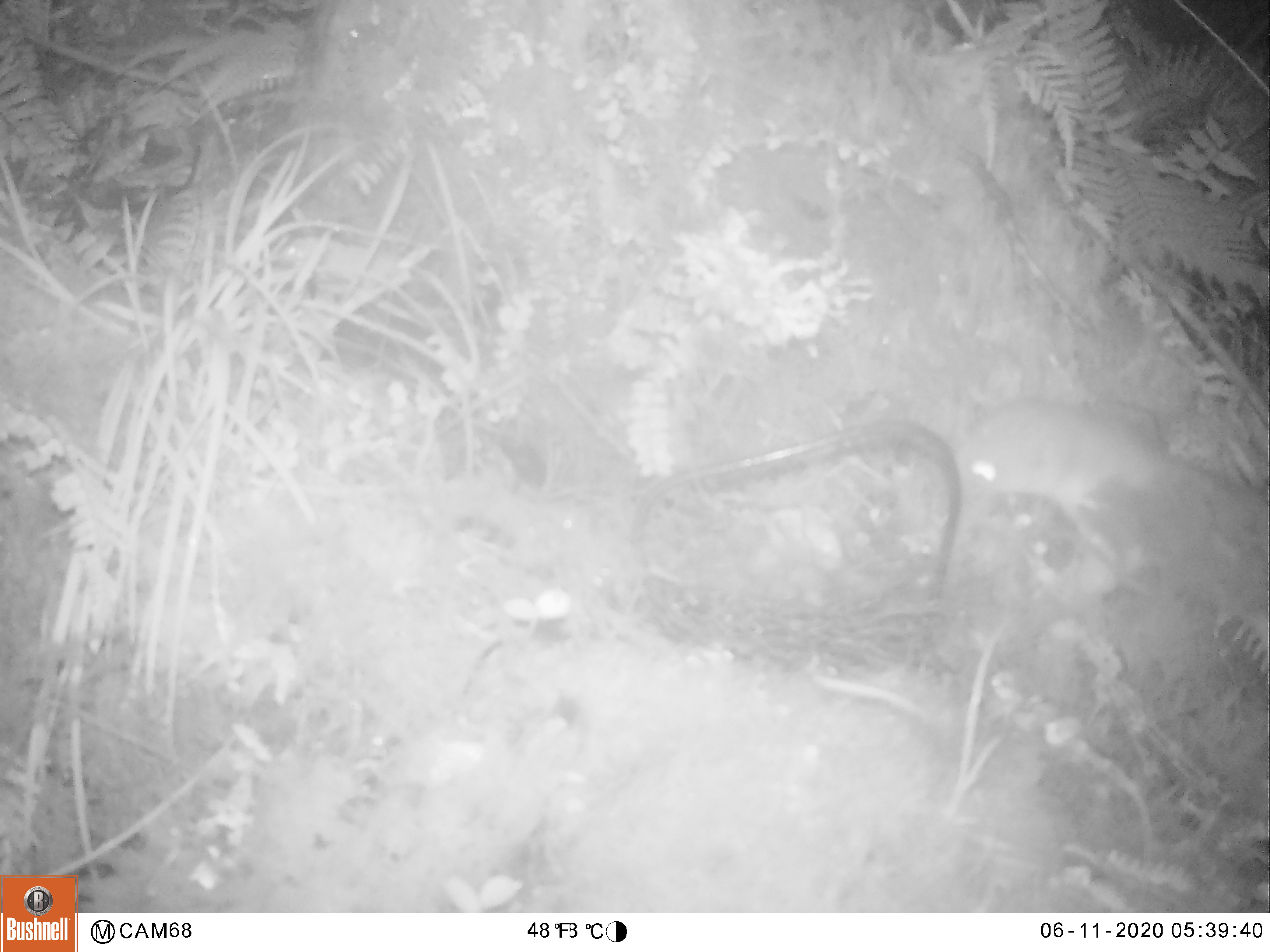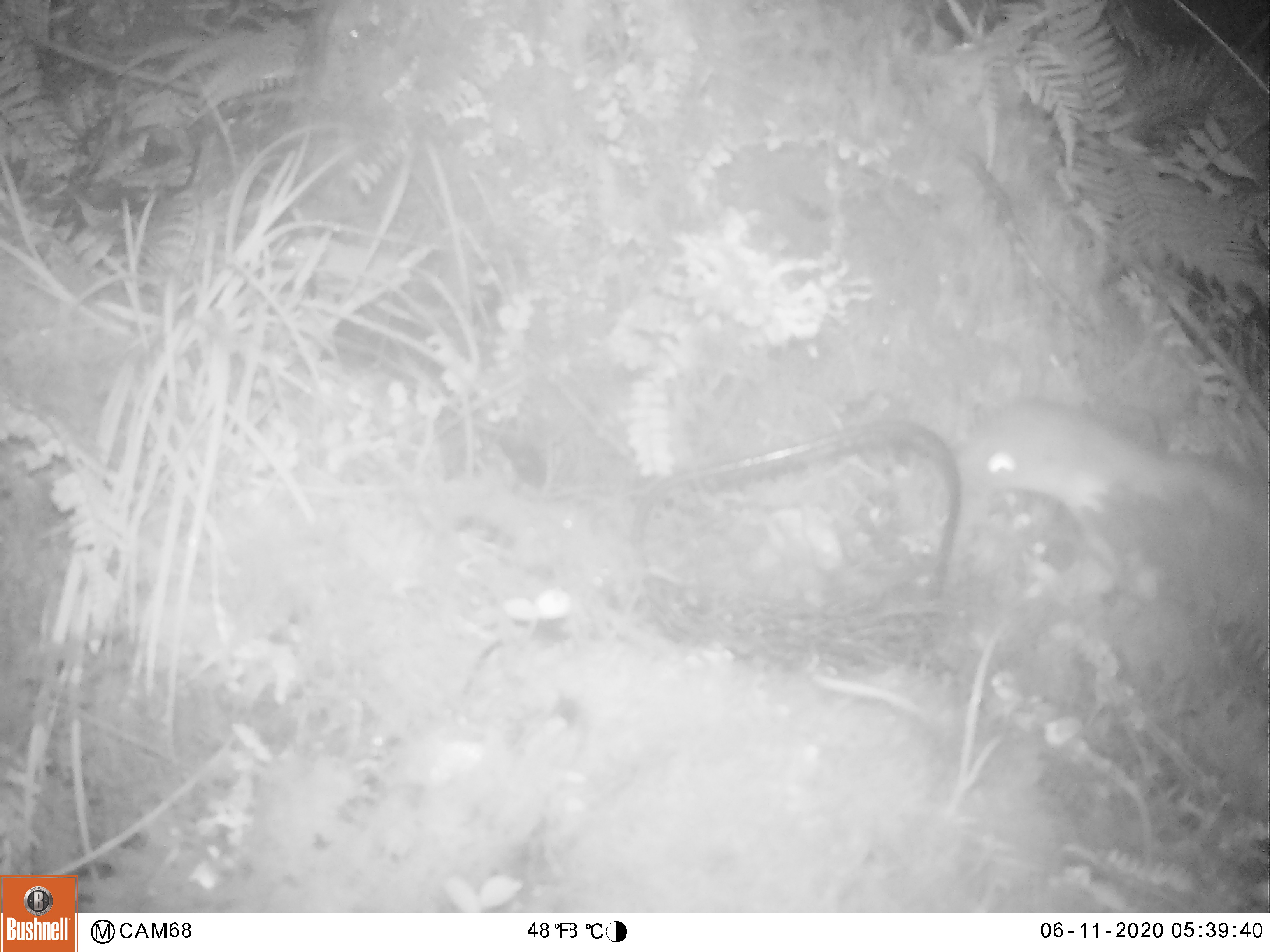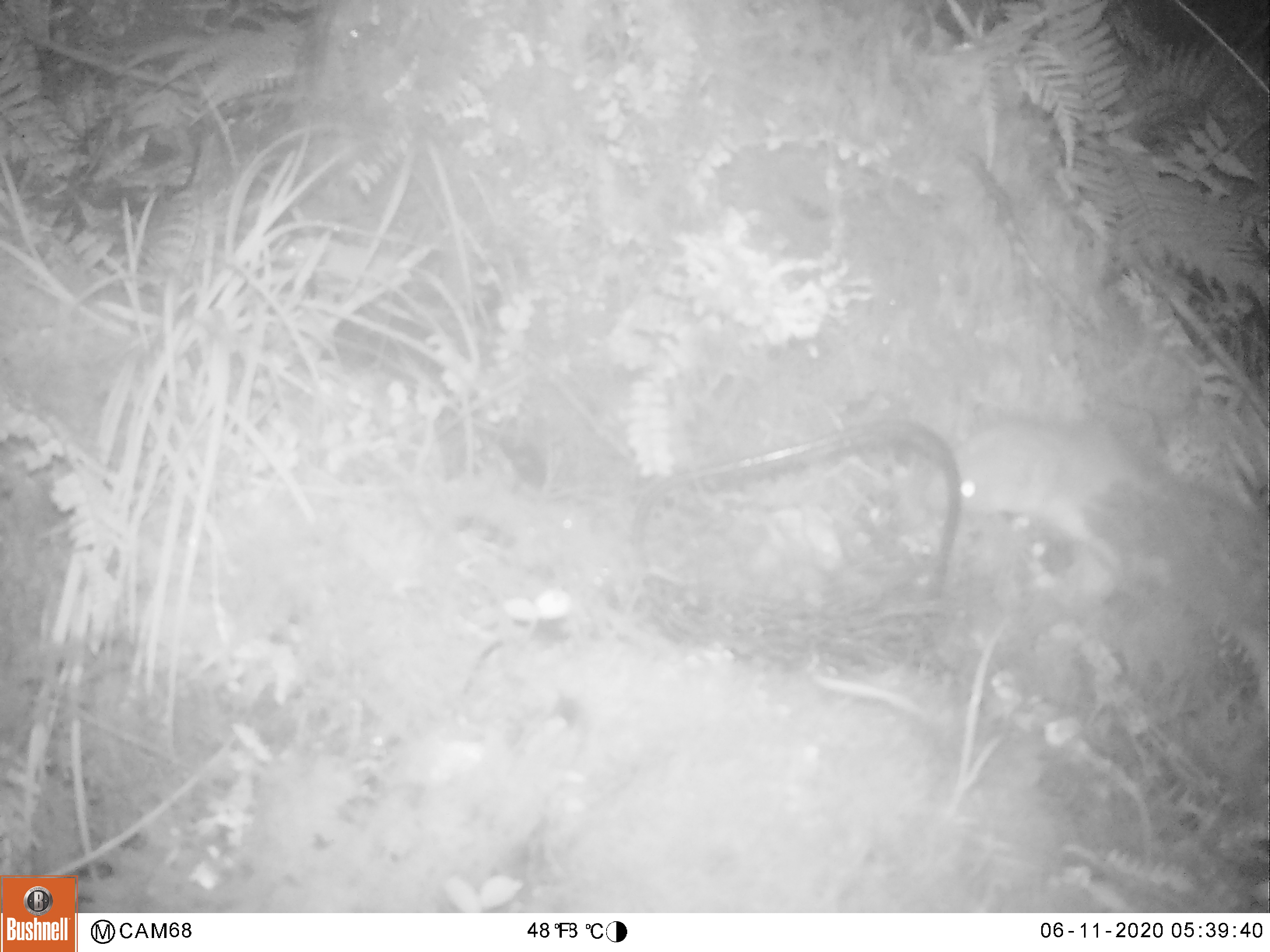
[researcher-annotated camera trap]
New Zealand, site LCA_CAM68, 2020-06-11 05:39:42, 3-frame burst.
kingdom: Animalia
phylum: Chordata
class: Mammalia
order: Carnivora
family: Mustelidae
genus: Mustela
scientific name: Mustela erminea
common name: stoat